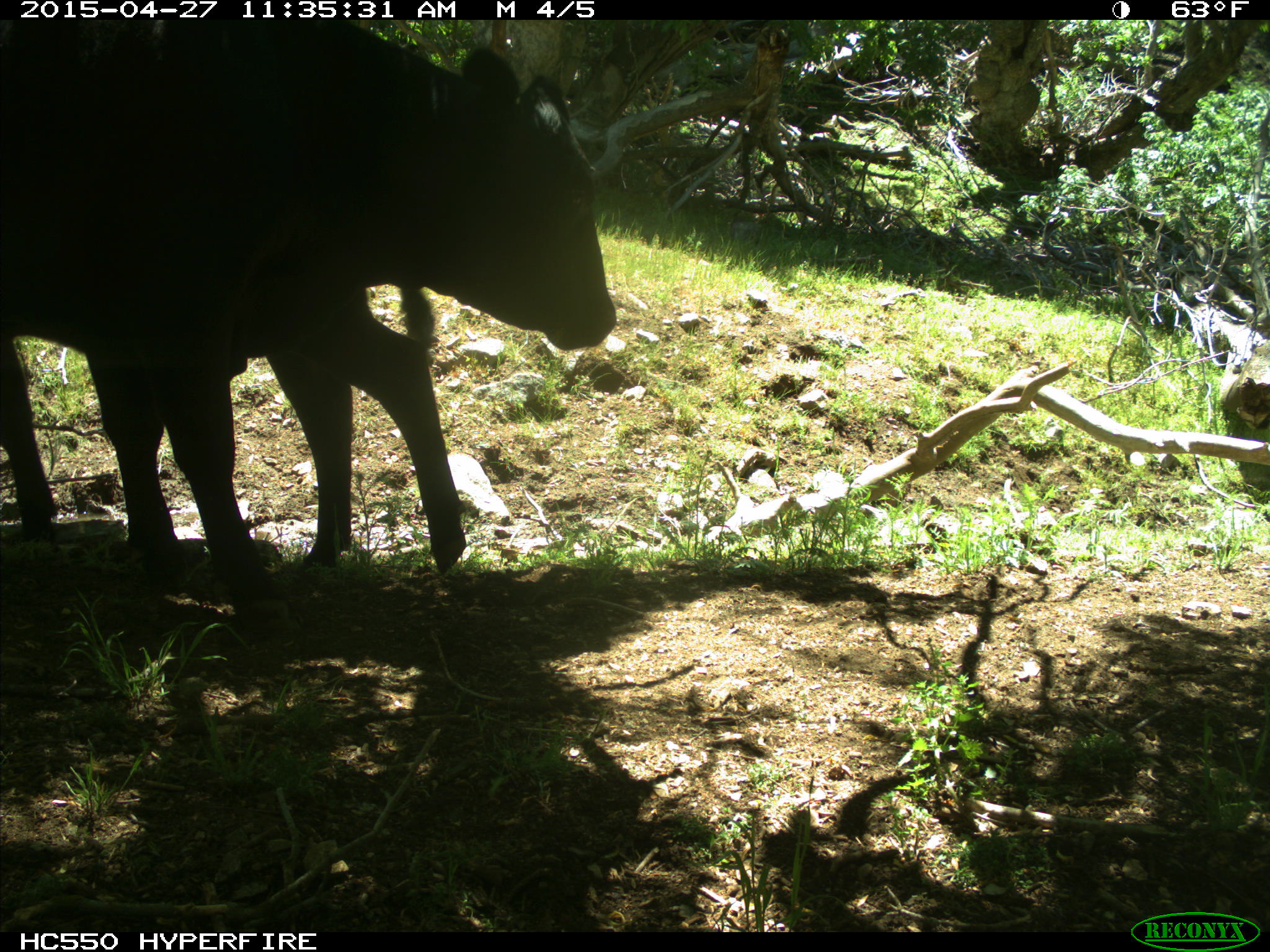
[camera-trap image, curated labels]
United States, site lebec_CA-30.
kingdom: Animalia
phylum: Chordata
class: Mammalia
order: Artiodactyla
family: Bovidae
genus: Bos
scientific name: Bos taurus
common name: domestic cow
Bos taurus (domestic cow).